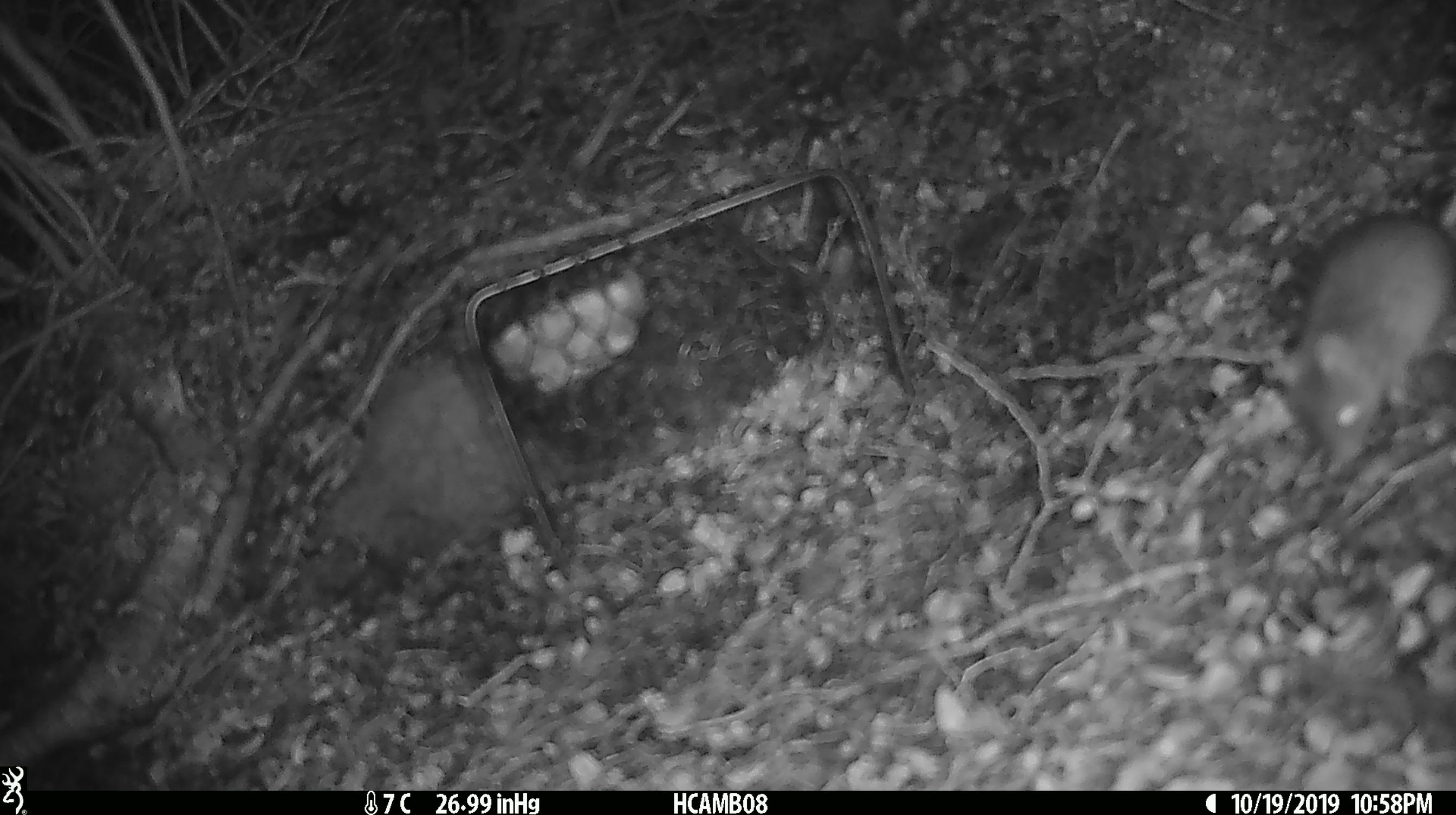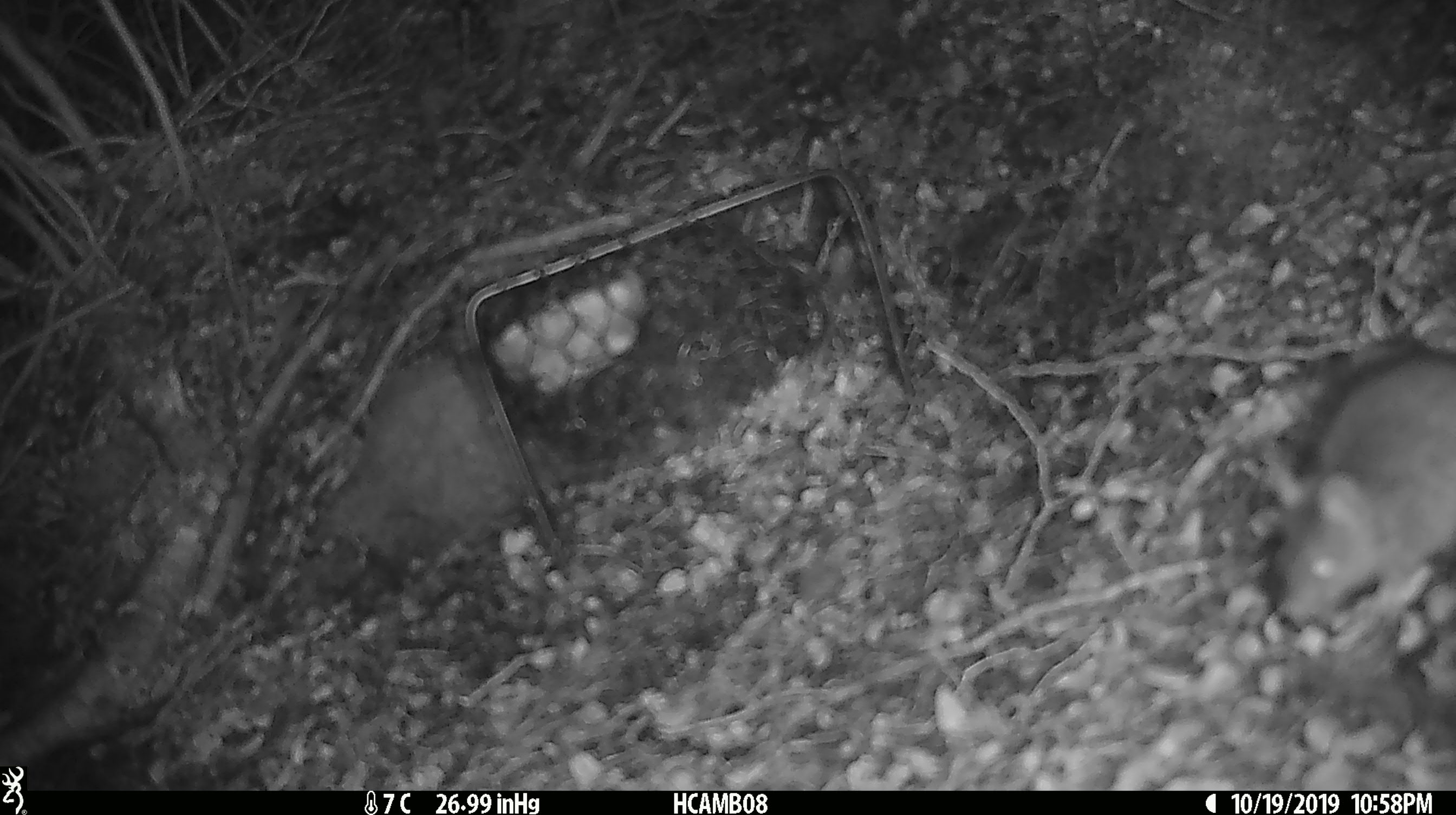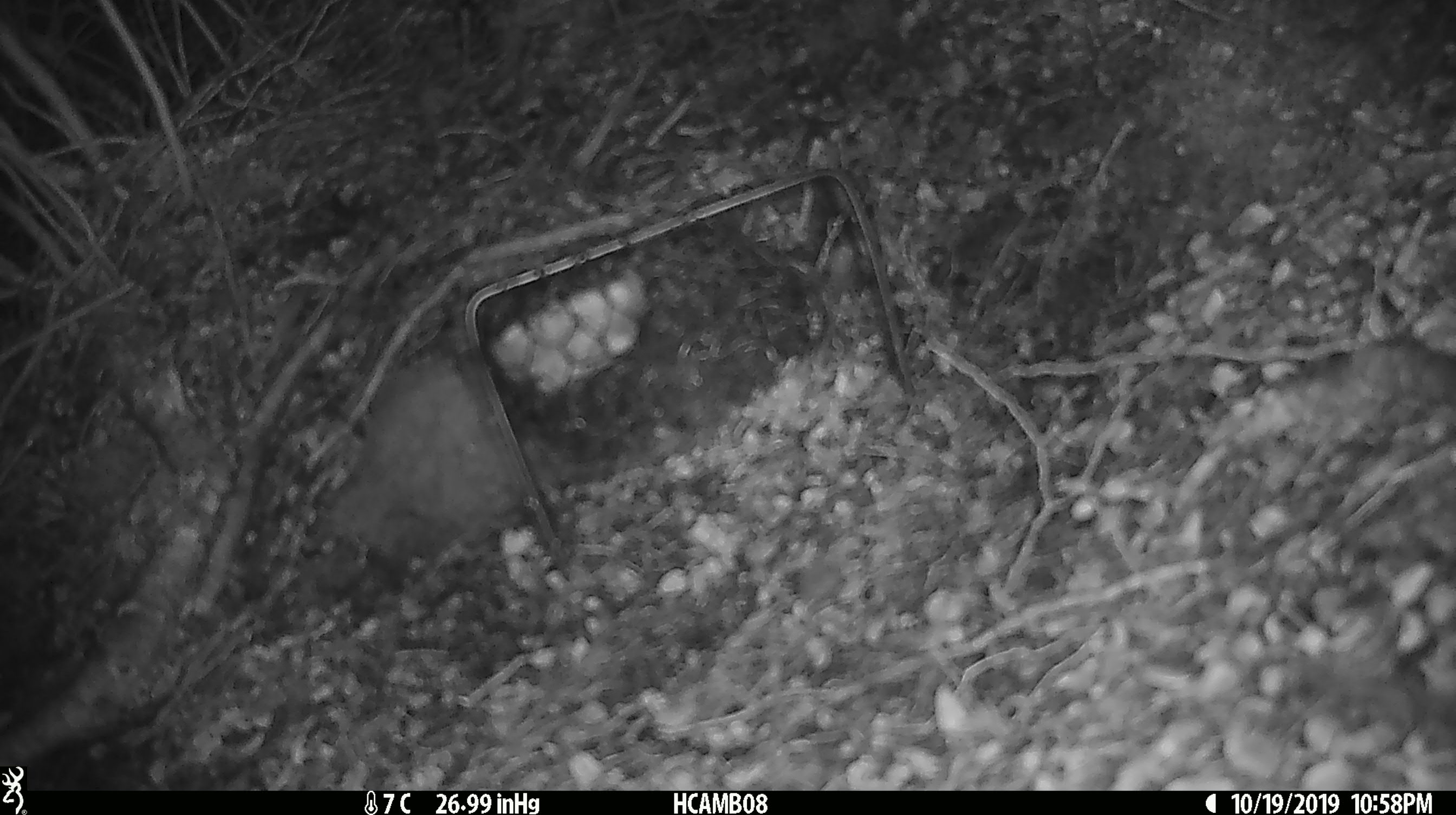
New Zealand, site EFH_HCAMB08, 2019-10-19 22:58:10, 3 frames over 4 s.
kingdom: Animalia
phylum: Chordata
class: Mammalia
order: Rodentia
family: Muridae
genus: Mus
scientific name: Mus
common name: mouse